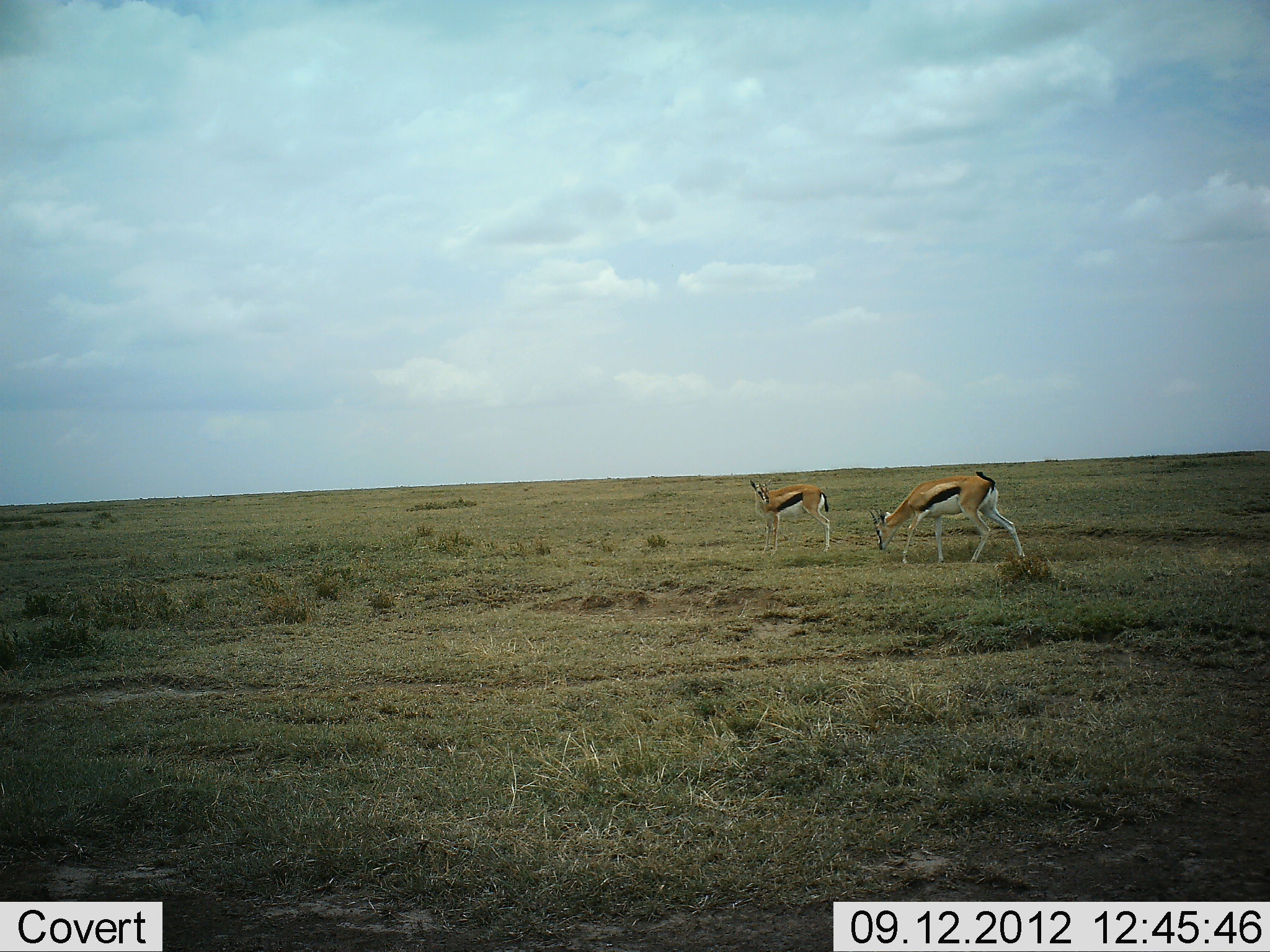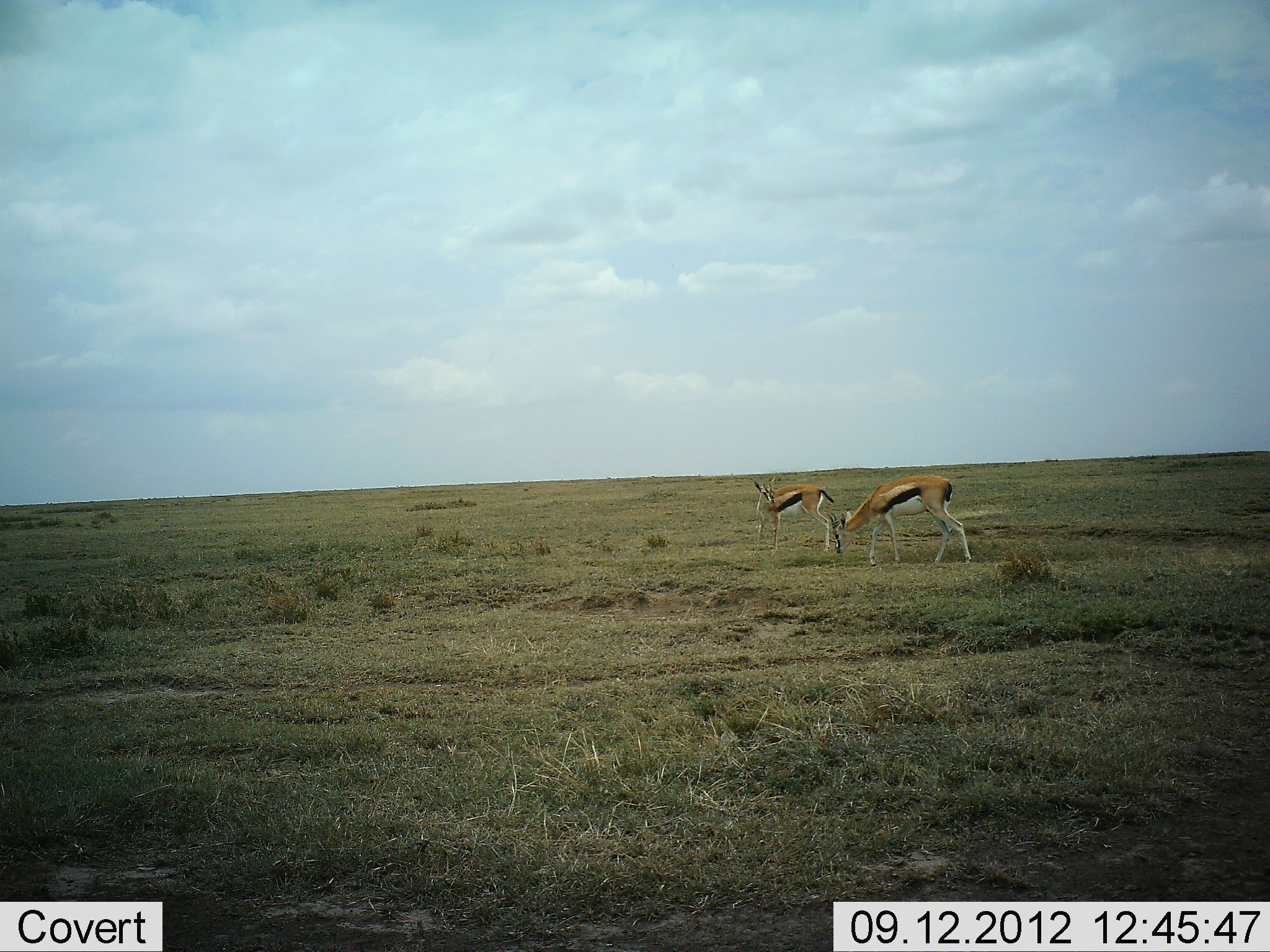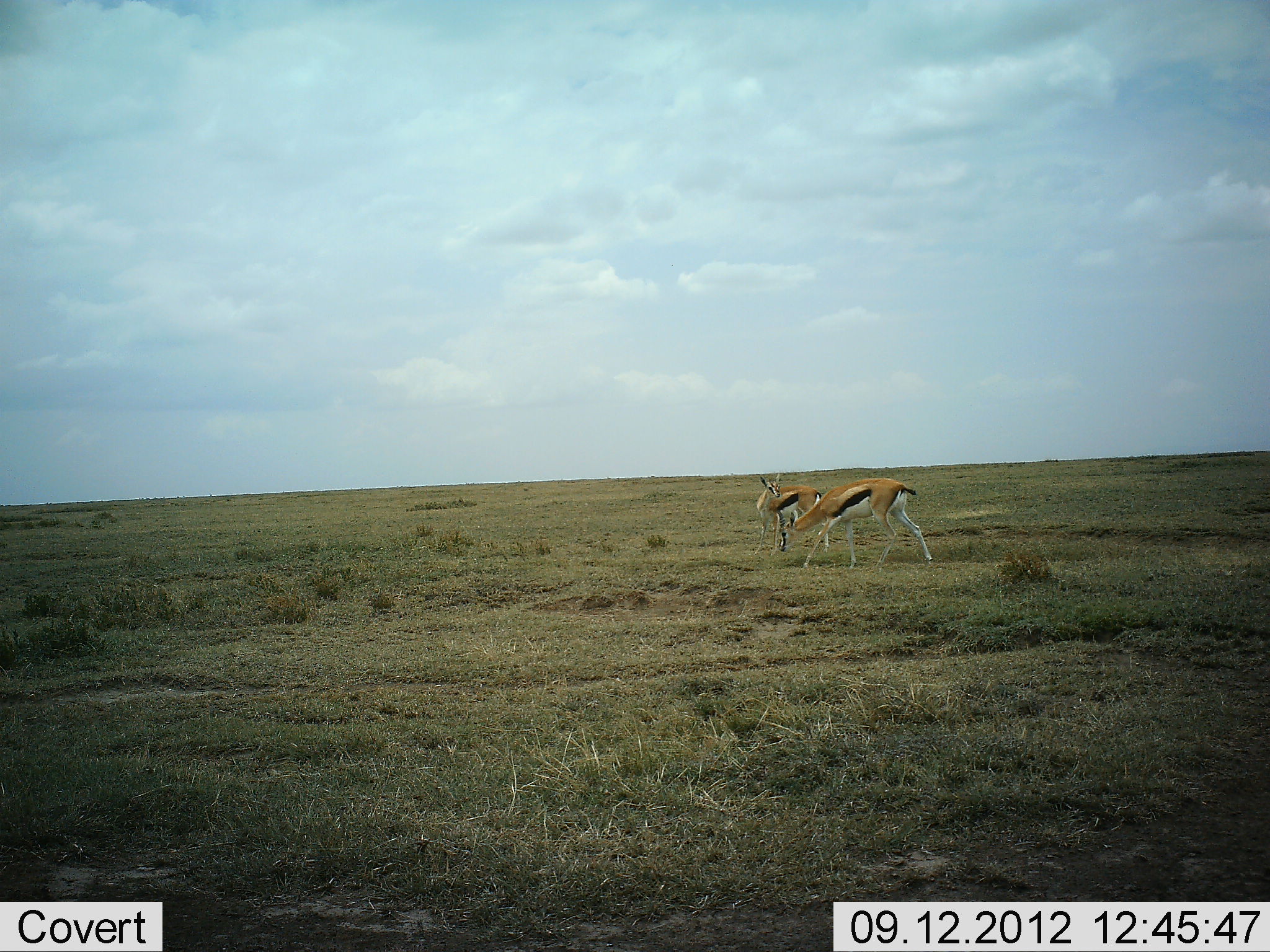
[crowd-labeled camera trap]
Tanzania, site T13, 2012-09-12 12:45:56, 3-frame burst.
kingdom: Animalia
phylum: Chordata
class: Mammalia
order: Artiodactyla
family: Bovidae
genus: Eudorcas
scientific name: Eudorcas thomsonii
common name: thomson's gazelle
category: gazellethomsons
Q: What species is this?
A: Gazellethomsons (thomson's gazelle) (Eudorcas thomsonii).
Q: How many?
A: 2.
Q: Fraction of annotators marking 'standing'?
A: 91%.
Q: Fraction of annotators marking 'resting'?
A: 0%.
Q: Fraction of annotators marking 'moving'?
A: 64%.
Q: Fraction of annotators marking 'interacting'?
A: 0%.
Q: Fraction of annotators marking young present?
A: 0%.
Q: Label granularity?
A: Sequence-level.